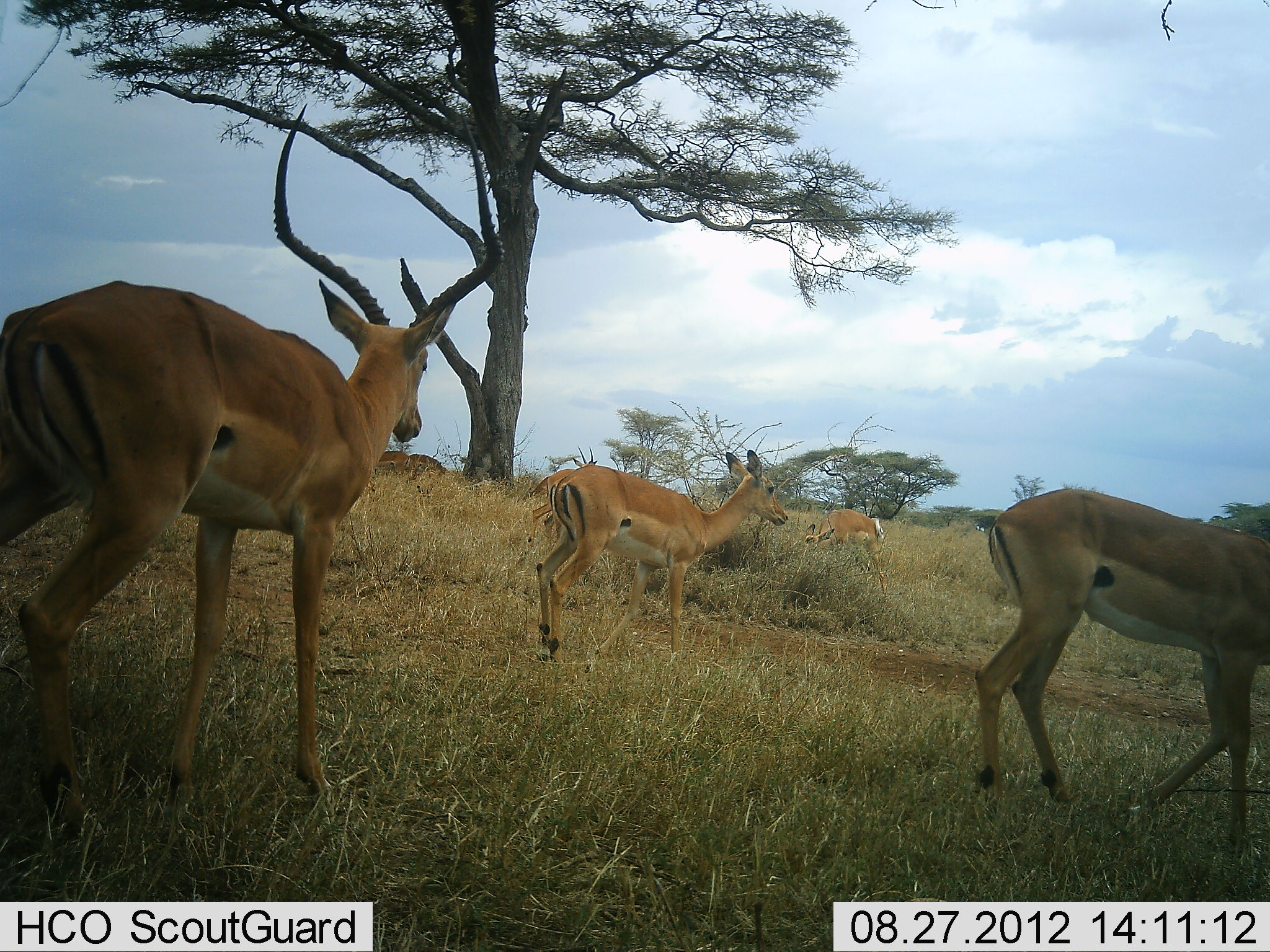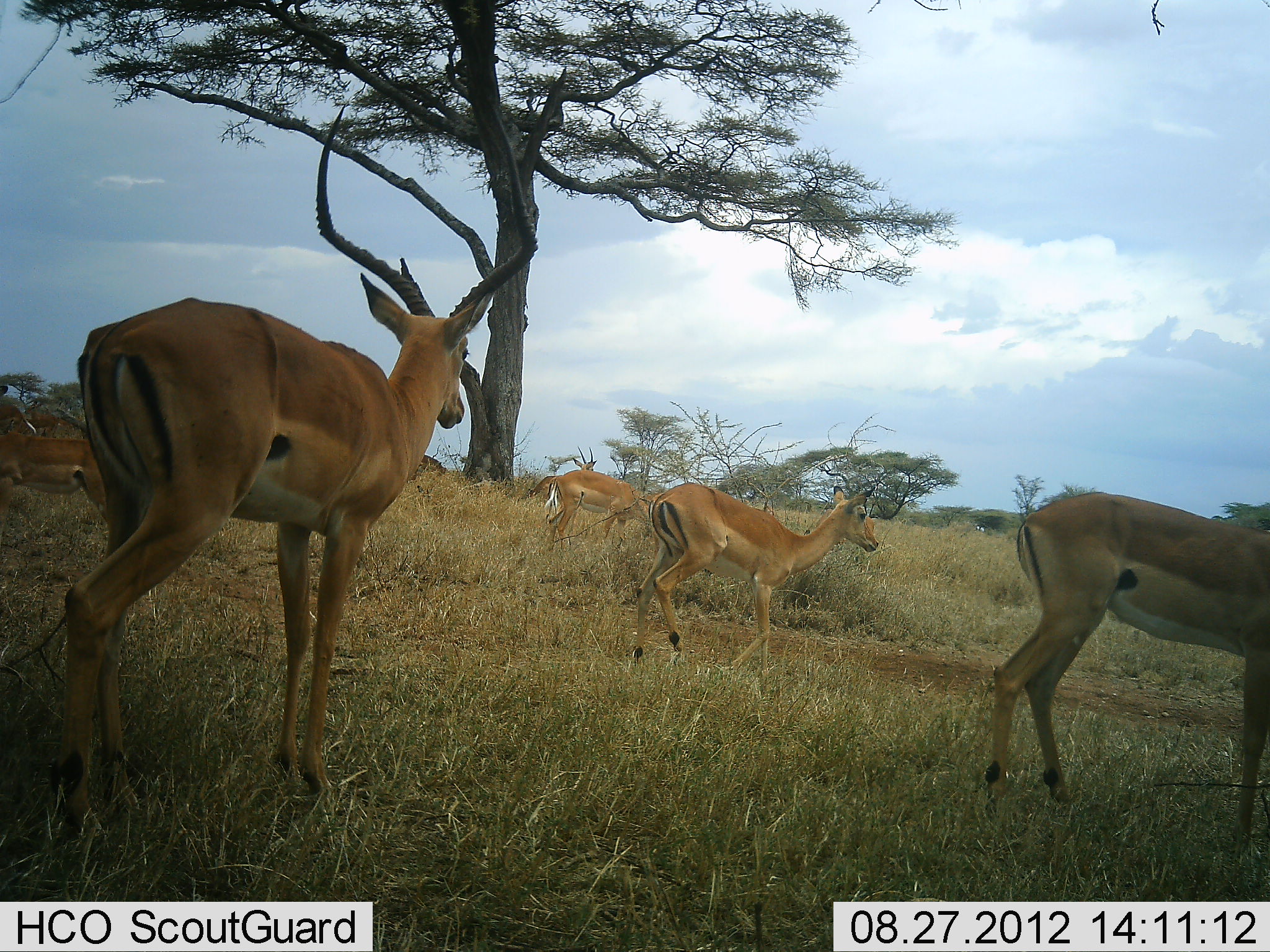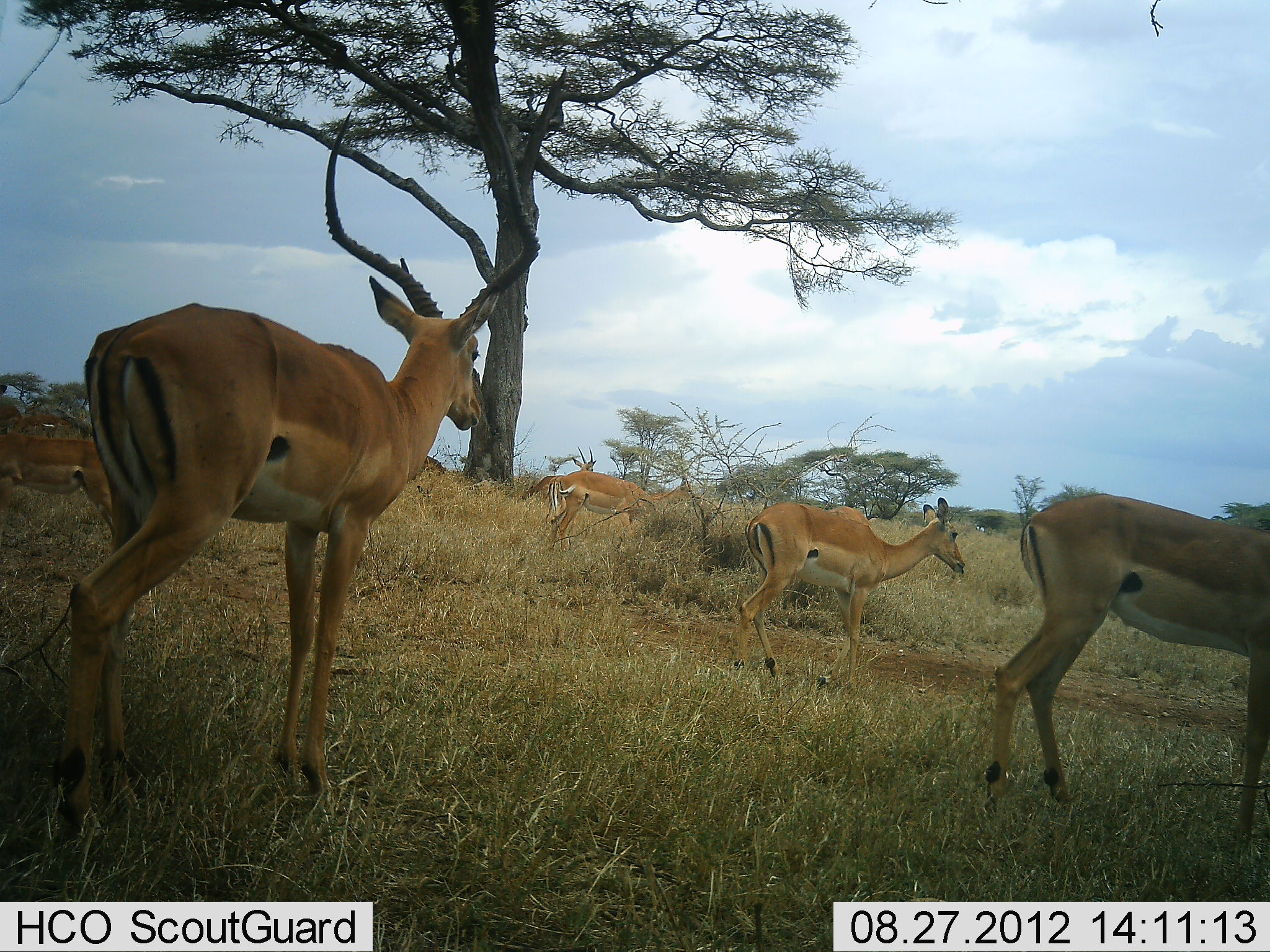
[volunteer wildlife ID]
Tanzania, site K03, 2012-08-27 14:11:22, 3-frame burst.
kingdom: Animalia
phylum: Chordata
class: Mammalia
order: Artiodactyla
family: Bovidae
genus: Aepyceros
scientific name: Aepyceros melampus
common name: impala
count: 6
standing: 70%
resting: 0%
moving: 100%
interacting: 0%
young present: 0%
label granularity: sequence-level